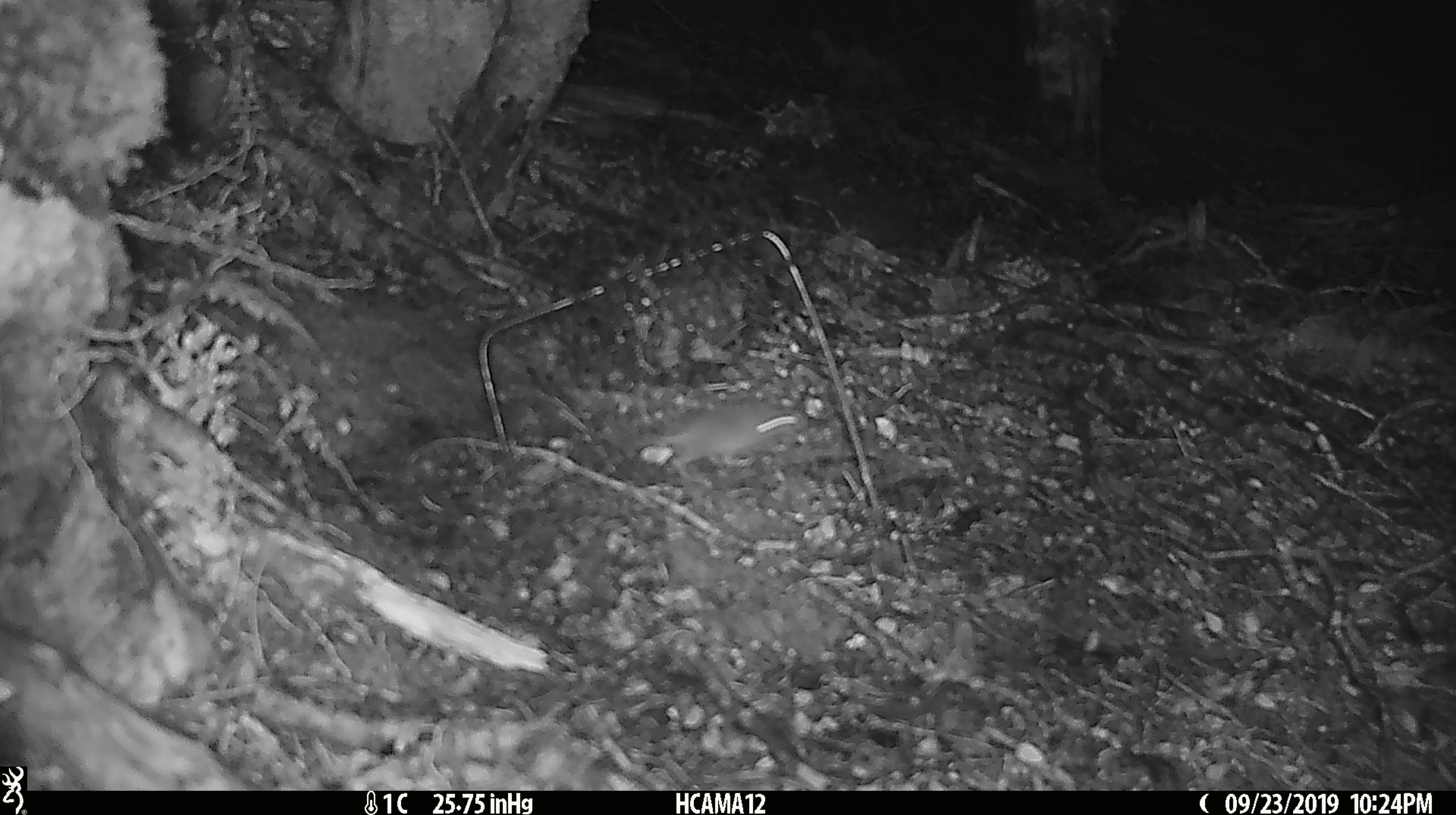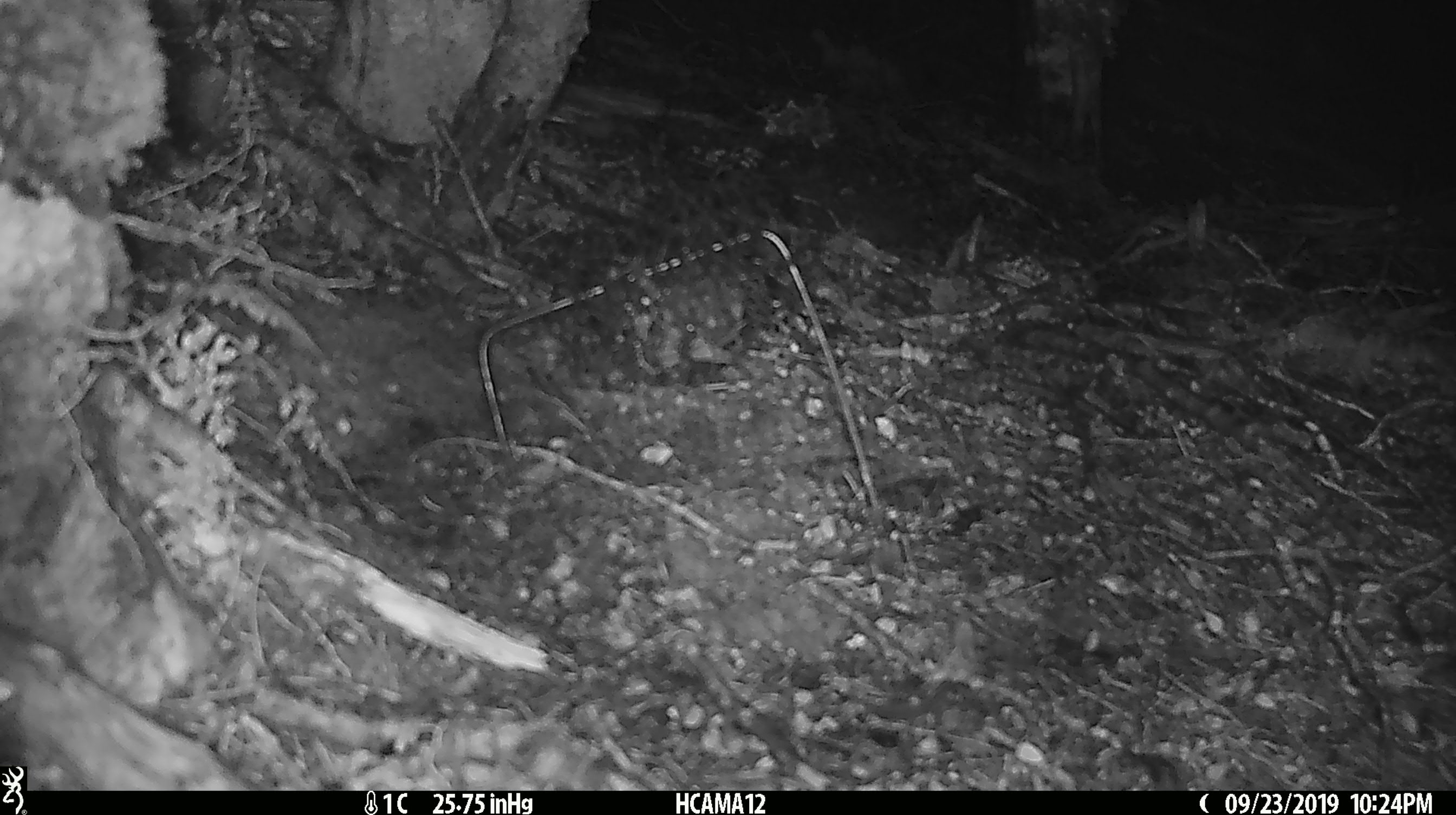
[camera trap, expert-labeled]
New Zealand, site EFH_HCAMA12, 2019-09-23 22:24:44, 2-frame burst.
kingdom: Animalia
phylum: Chordata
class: Mammalia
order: Rodentia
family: Muridae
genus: Mus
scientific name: Mus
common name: mouse